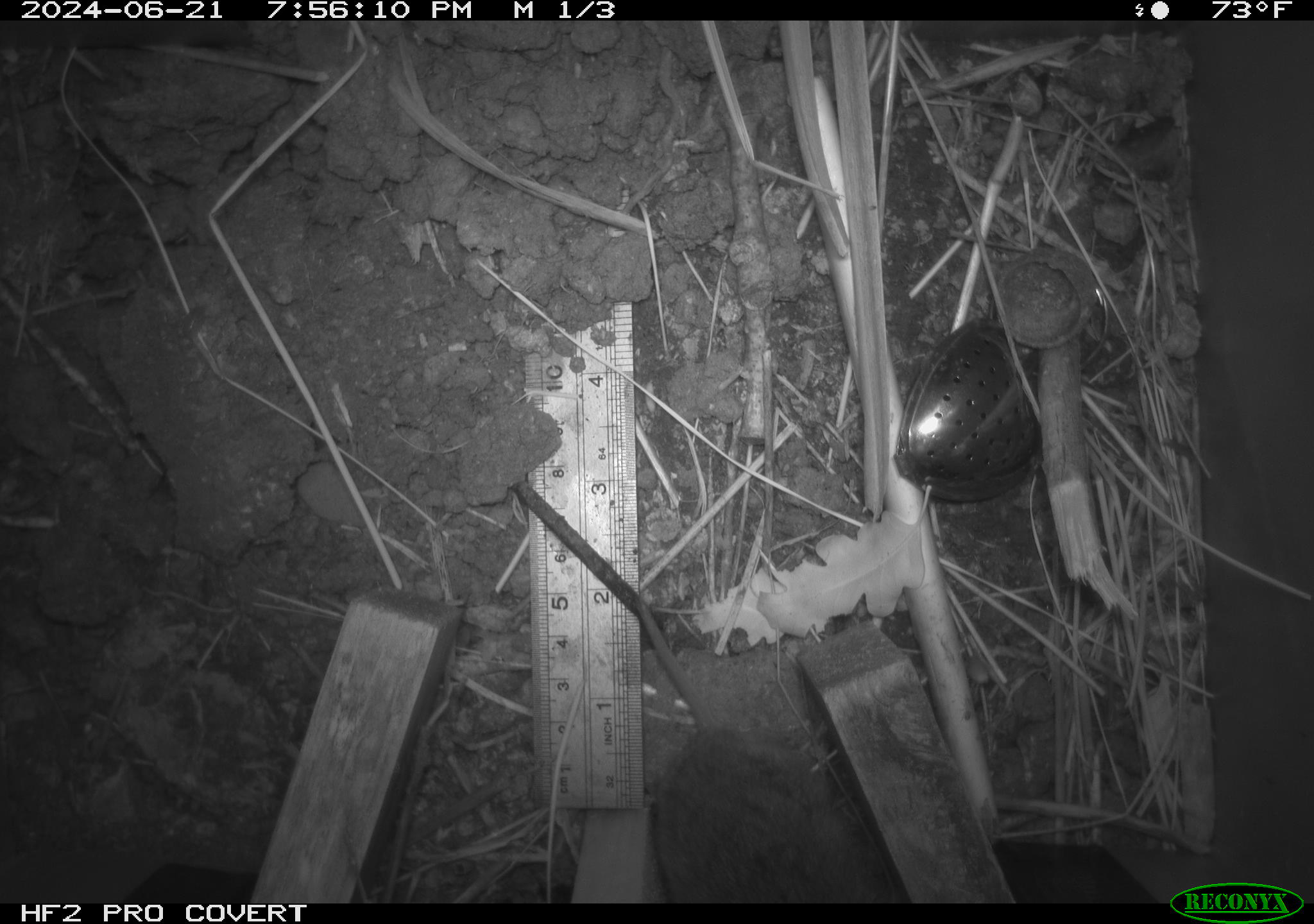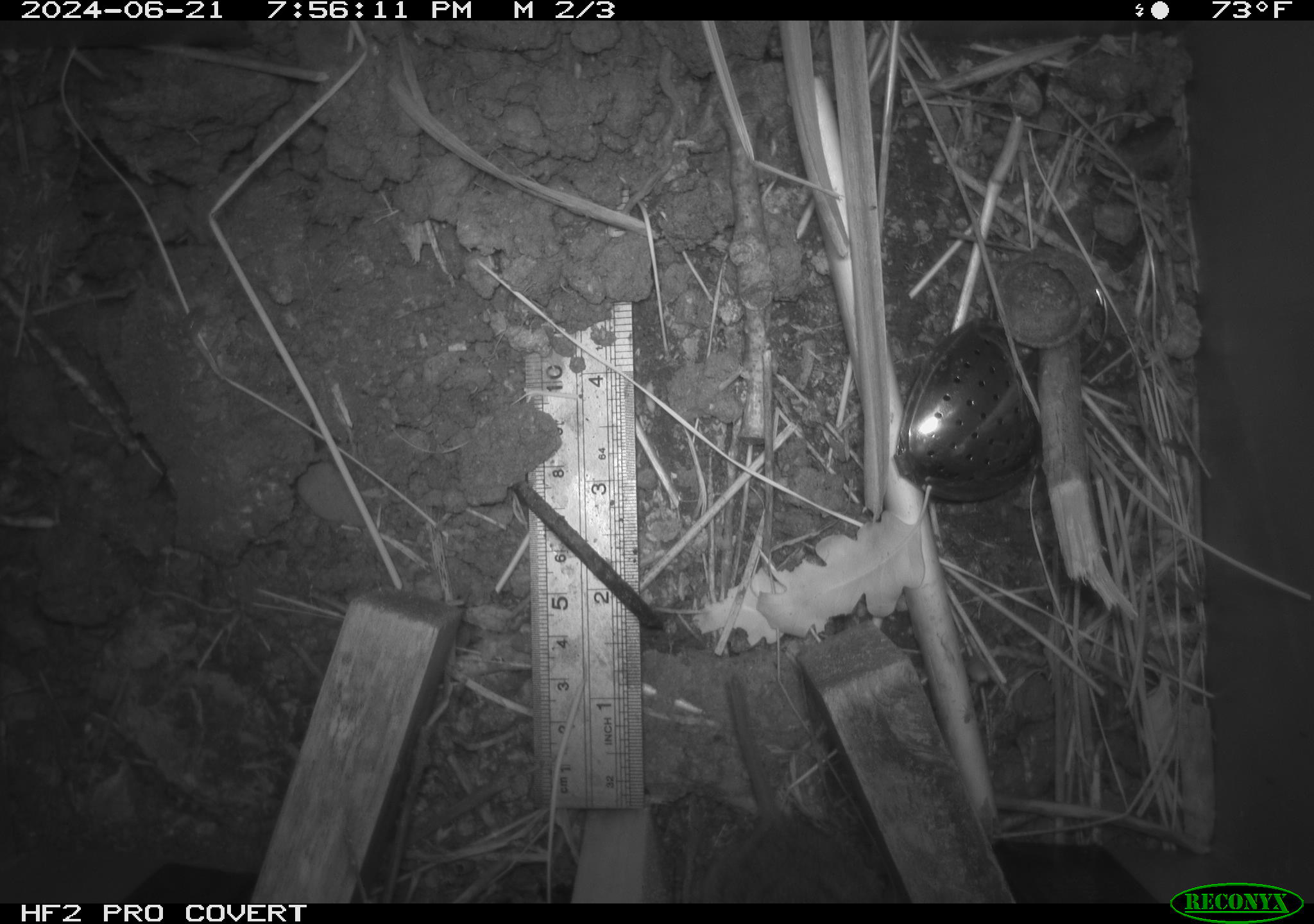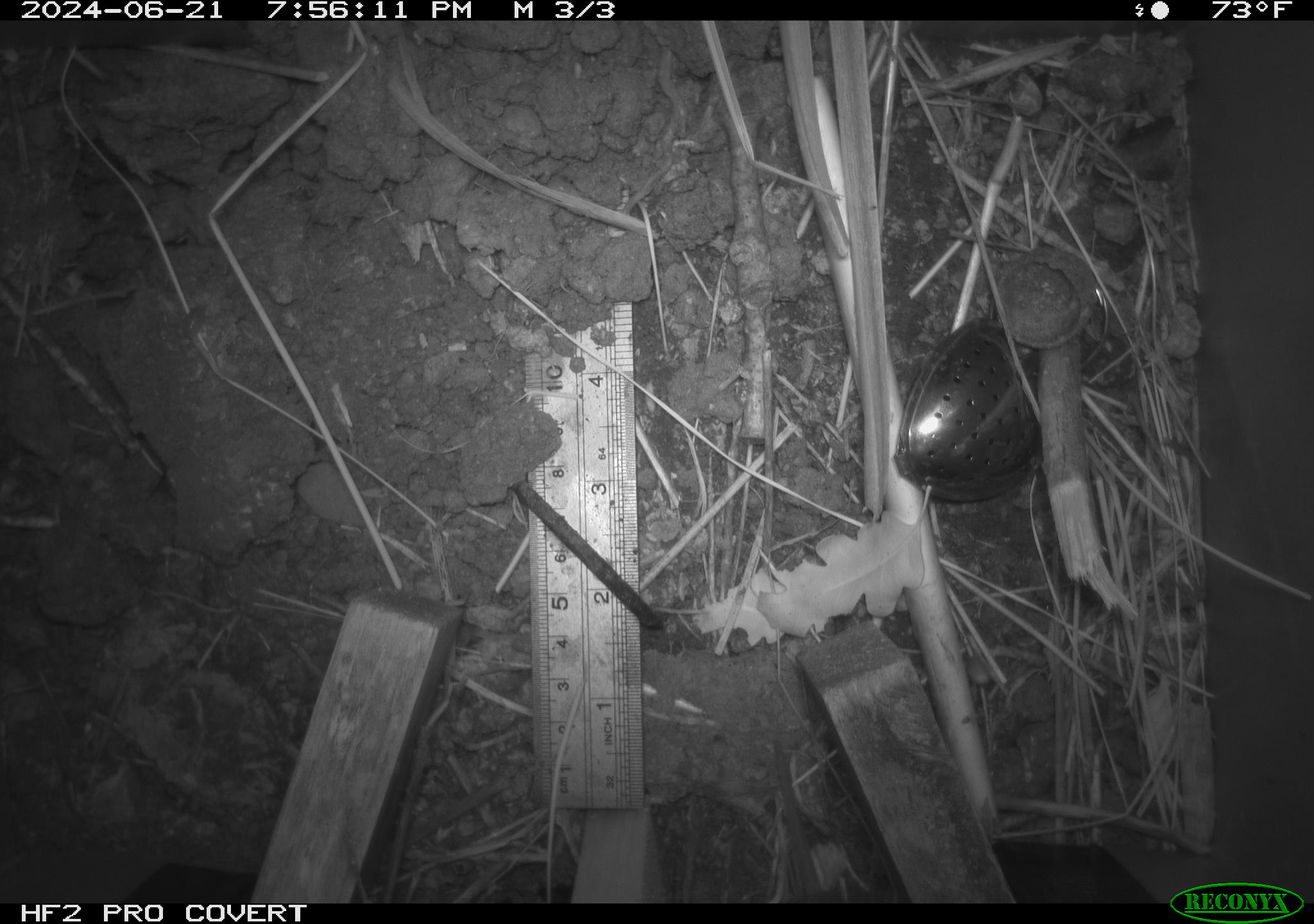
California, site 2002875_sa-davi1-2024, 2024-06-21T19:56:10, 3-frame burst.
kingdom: Animalia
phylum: Chordata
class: Mammalia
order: Rodentia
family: Cricetidae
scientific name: Arvicolinae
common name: voles, lemmings, and muskrats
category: arvicolinae subfamily